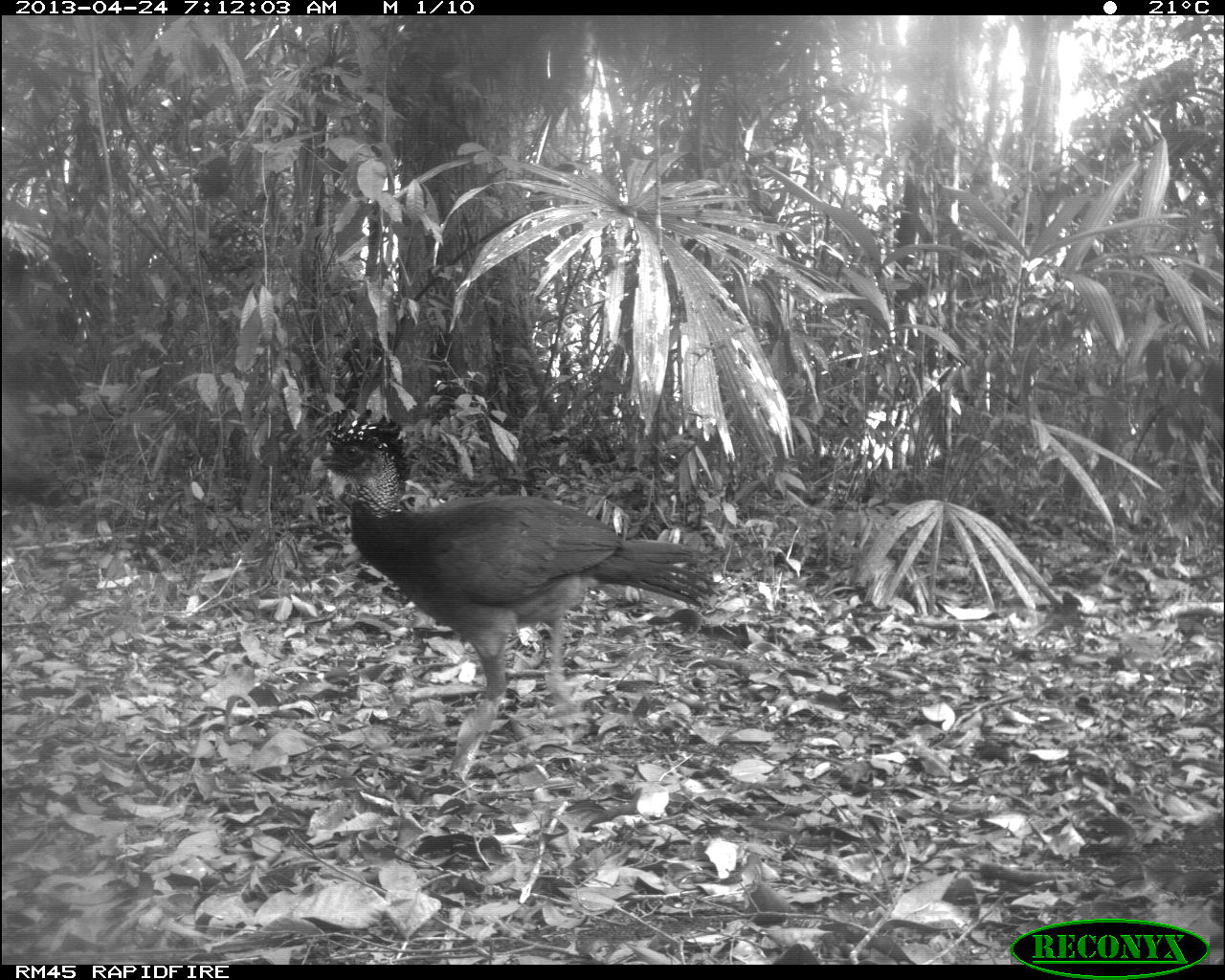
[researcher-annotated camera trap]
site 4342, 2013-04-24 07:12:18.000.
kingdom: Animalia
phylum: Chordata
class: Aves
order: Galliformes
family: Cracidae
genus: Crax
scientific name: Crax rubra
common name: great curassow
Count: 1.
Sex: female.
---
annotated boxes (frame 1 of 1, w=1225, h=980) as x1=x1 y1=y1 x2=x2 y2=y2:
crax rubra: x1=309 y1=404 x2=722 y2=777